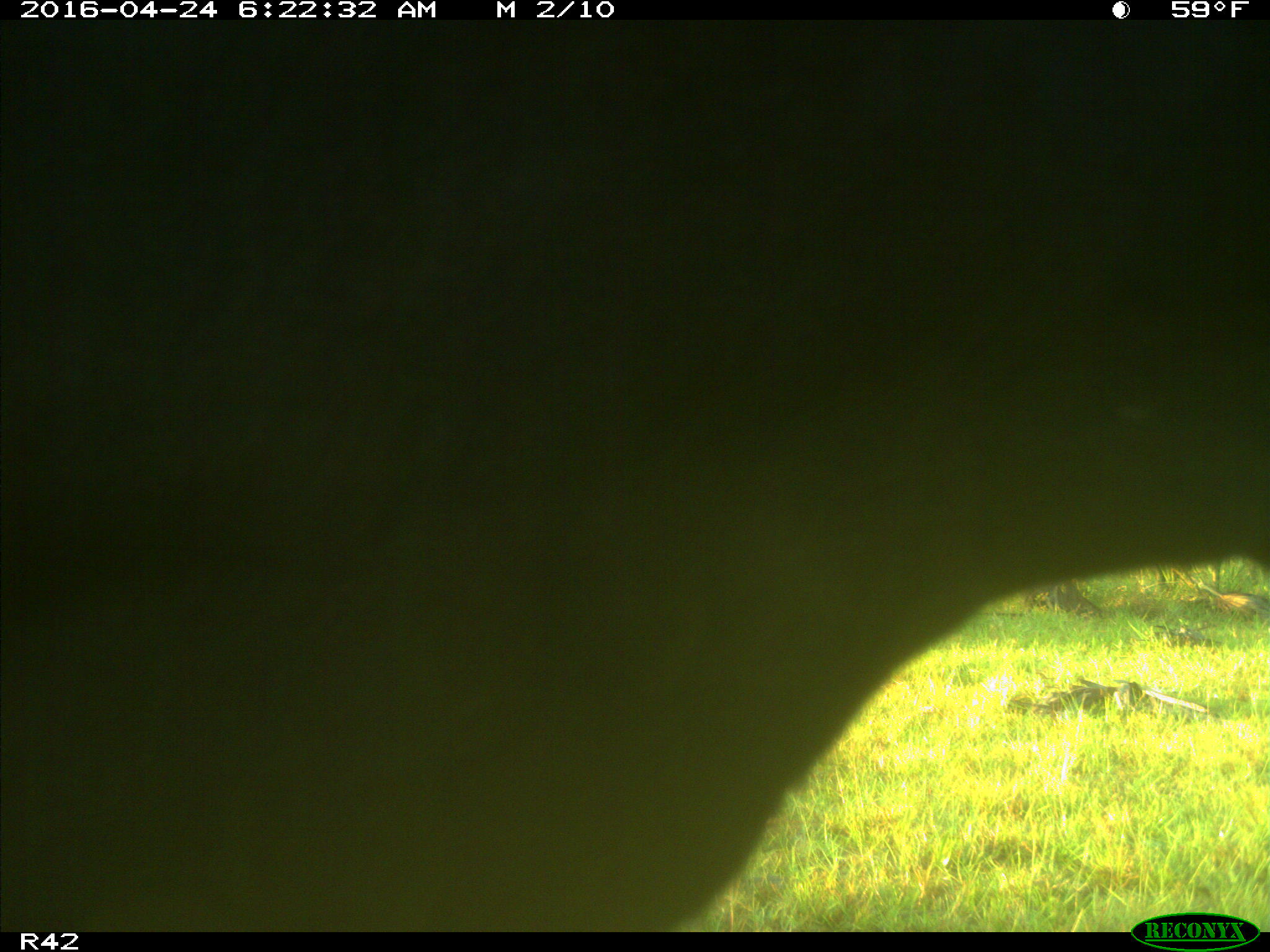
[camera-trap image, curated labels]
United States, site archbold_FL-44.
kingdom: Animalia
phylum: Chordata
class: Mammalia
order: Artiodactyla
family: Bovidae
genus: Bos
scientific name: Bos taurus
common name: domestic cow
Bos taurus (domestic cow).